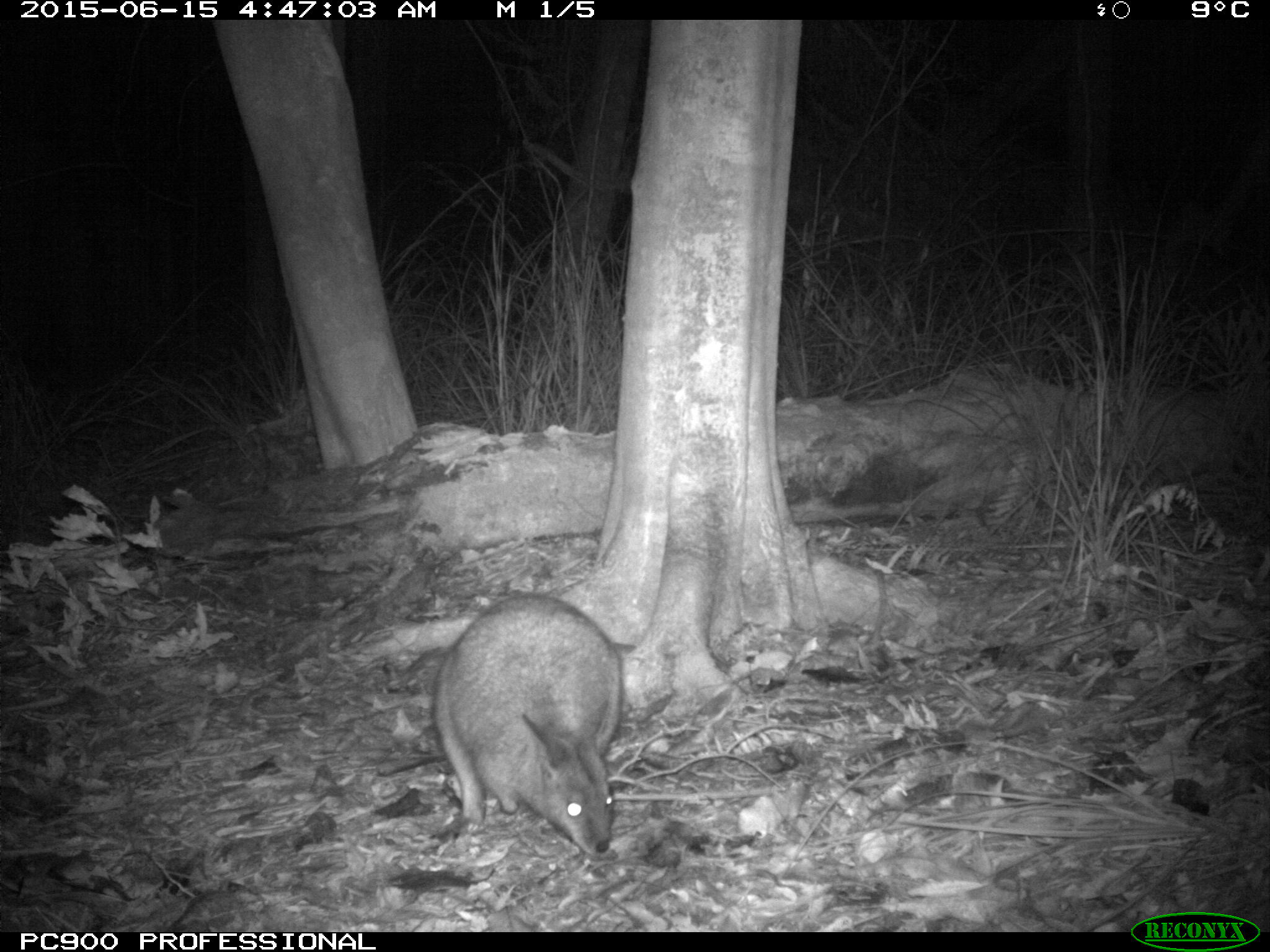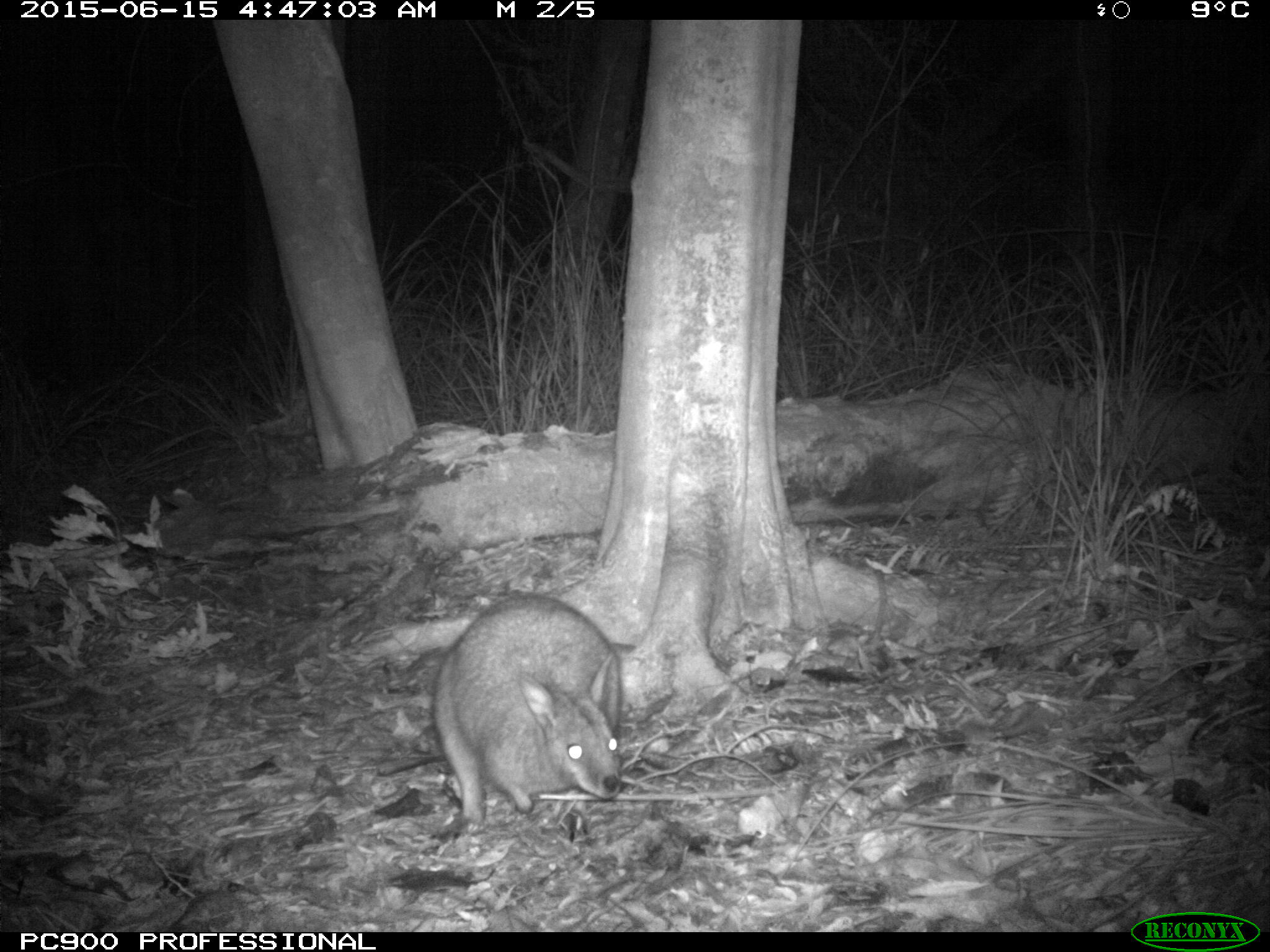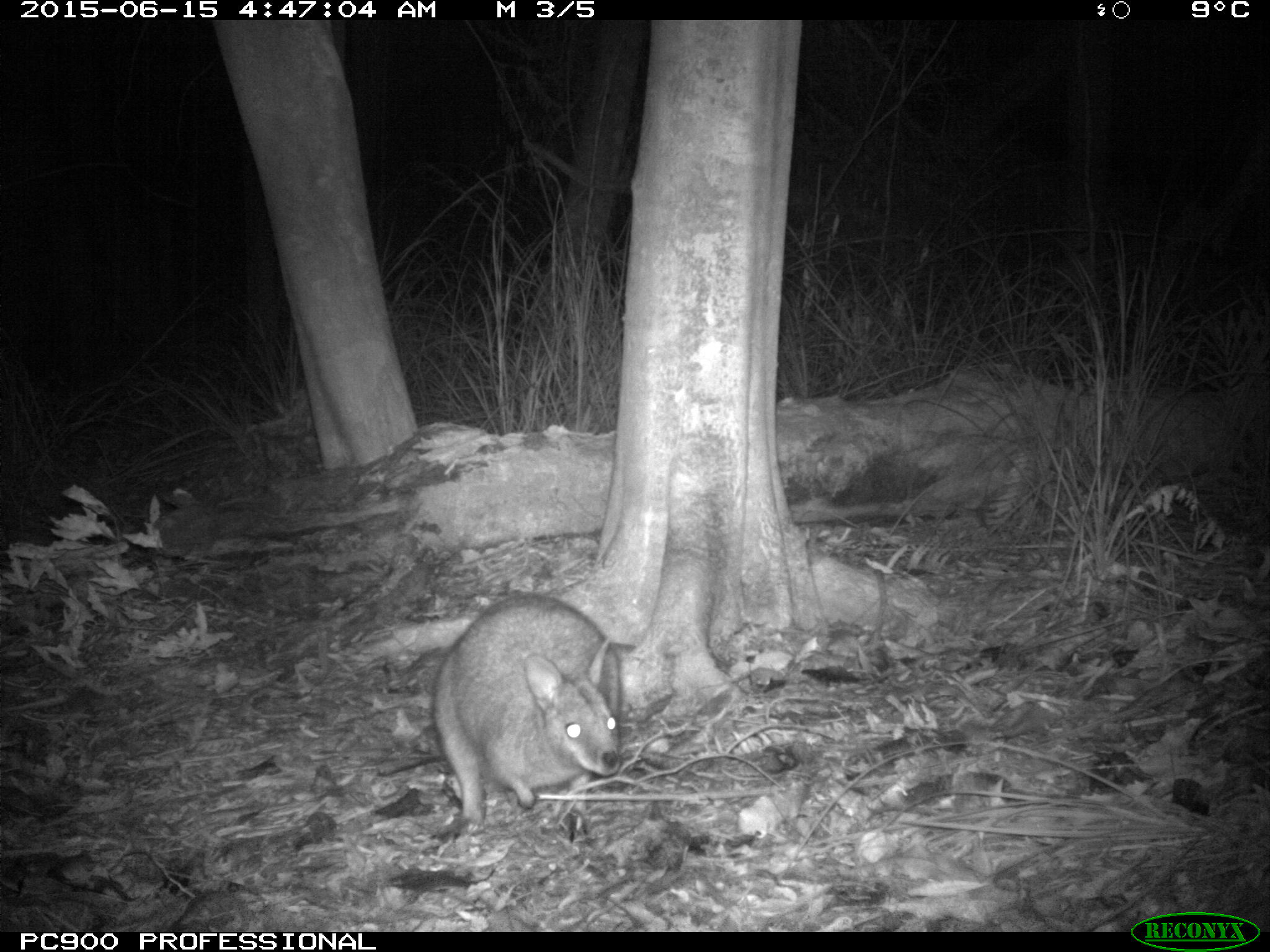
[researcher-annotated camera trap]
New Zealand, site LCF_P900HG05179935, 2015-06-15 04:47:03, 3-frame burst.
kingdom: Animalia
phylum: Chordata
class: Mammalia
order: Diprotodontia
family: Macropodidae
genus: Notamacropus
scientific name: Notamacropus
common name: wallaby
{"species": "wallaby (Notamacropus)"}